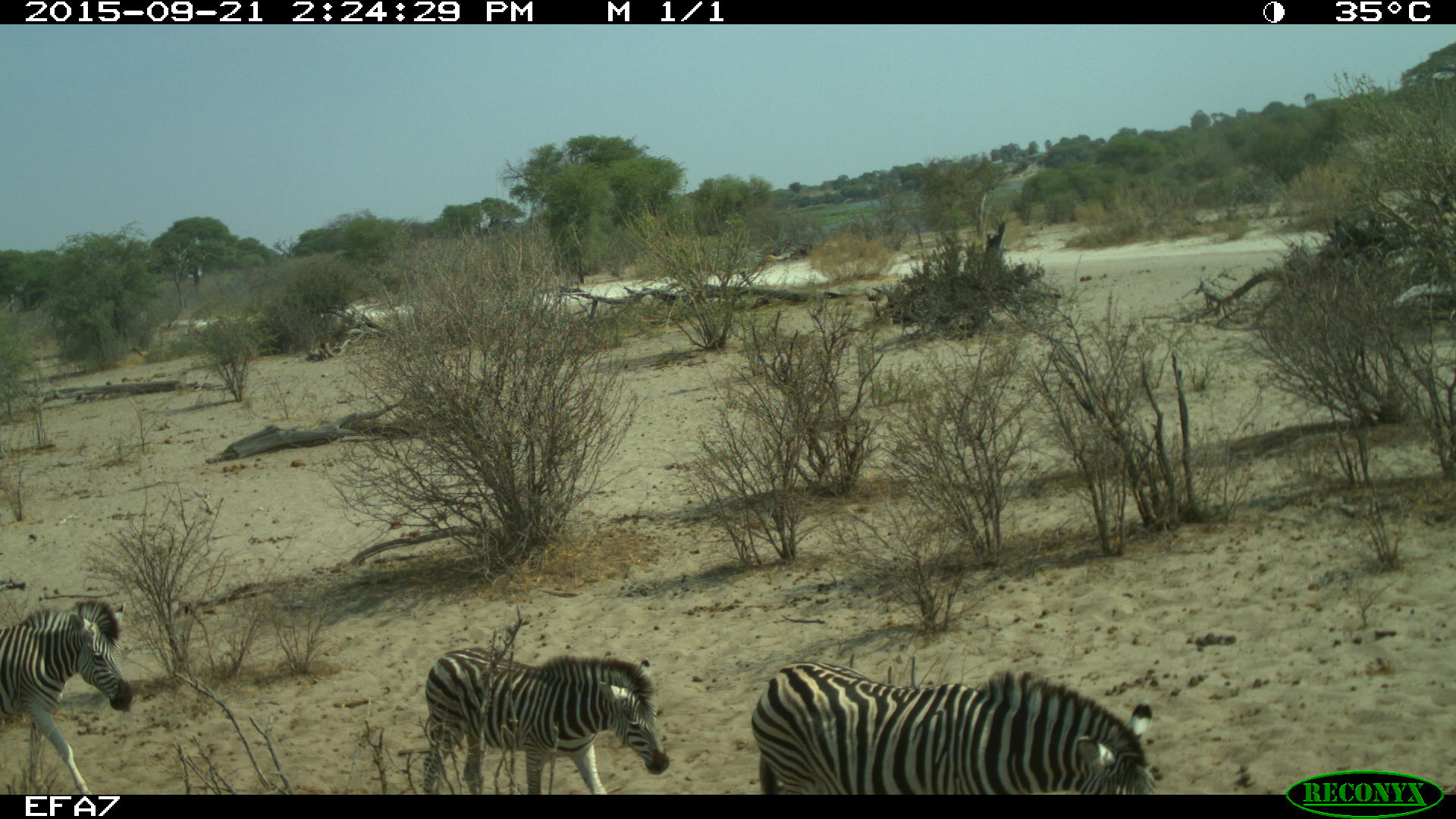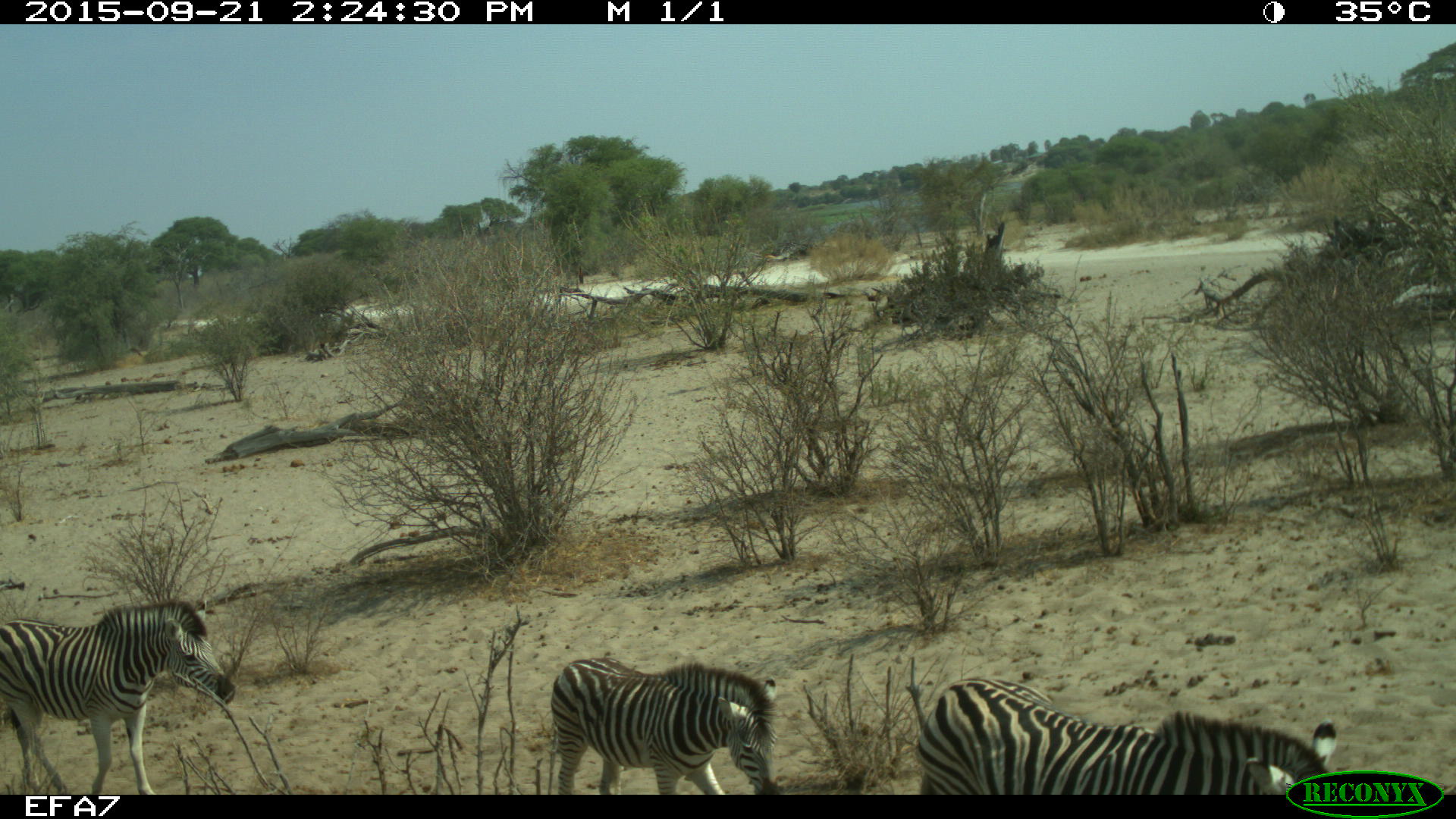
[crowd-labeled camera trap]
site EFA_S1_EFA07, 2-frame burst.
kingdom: Animalia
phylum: Chordata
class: Mammalia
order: Perissodactyla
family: Equidae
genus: Equus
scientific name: Equus quagga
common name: plains zebra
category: zebraplains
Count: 3.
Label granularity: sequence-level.